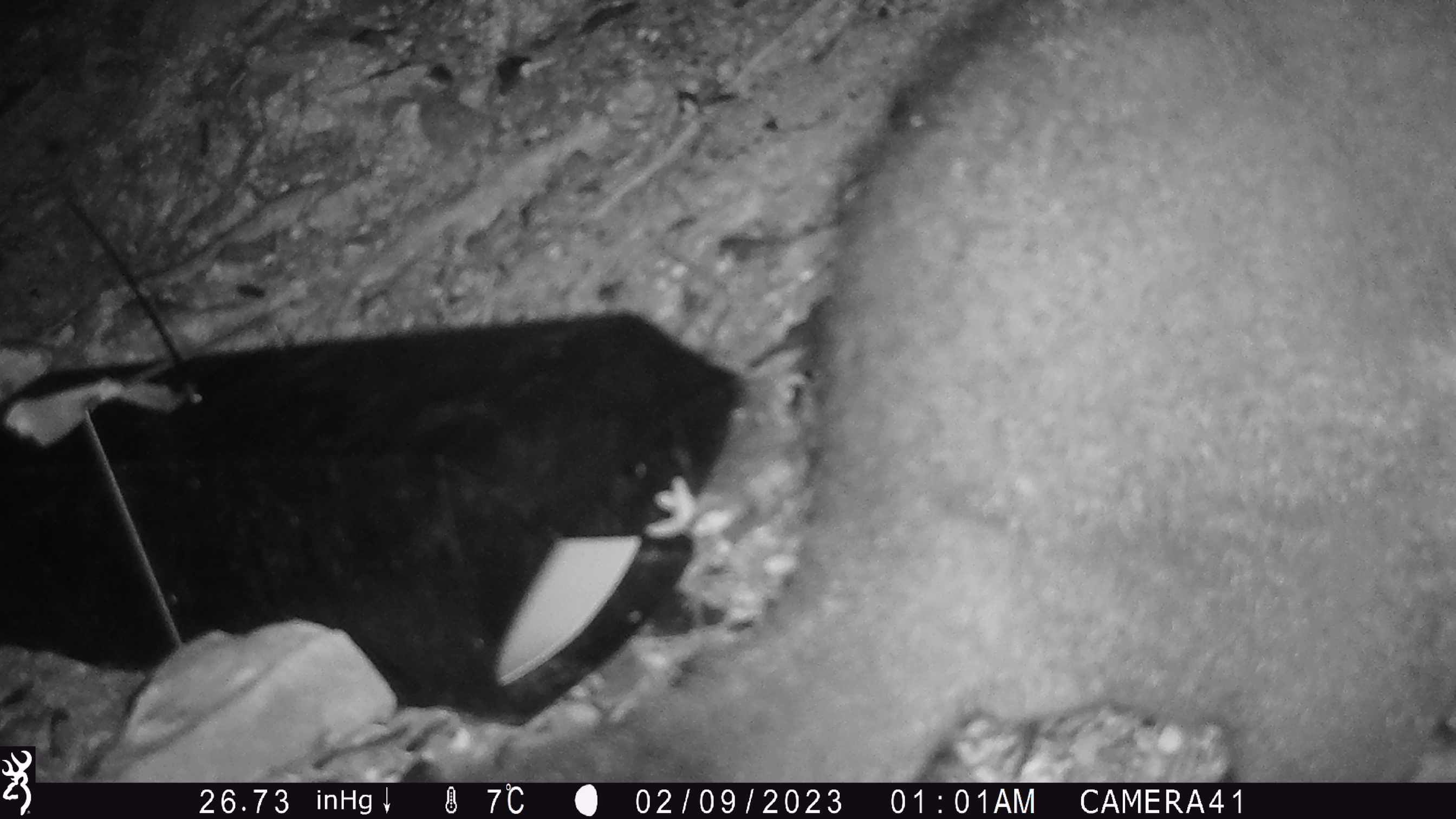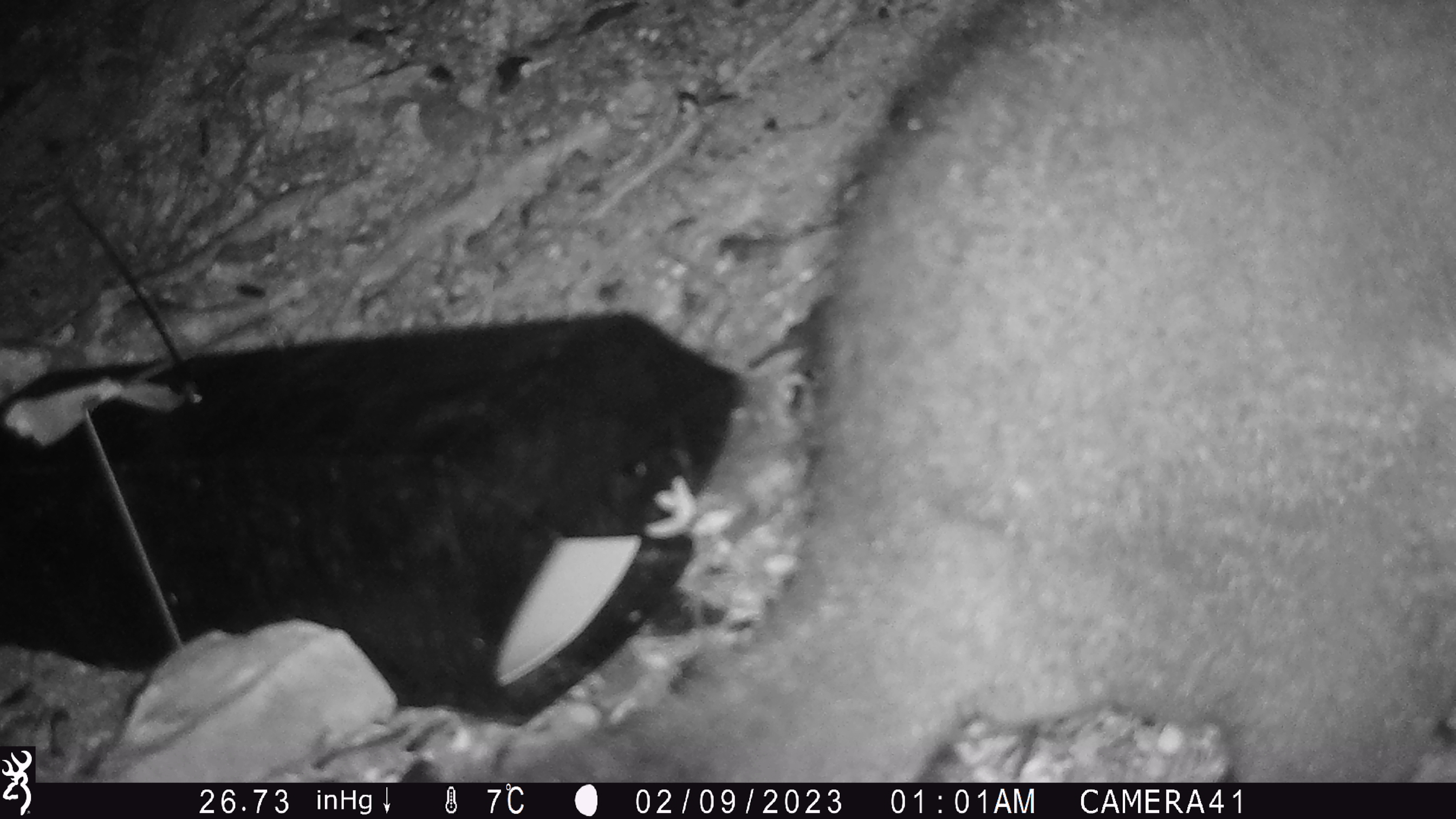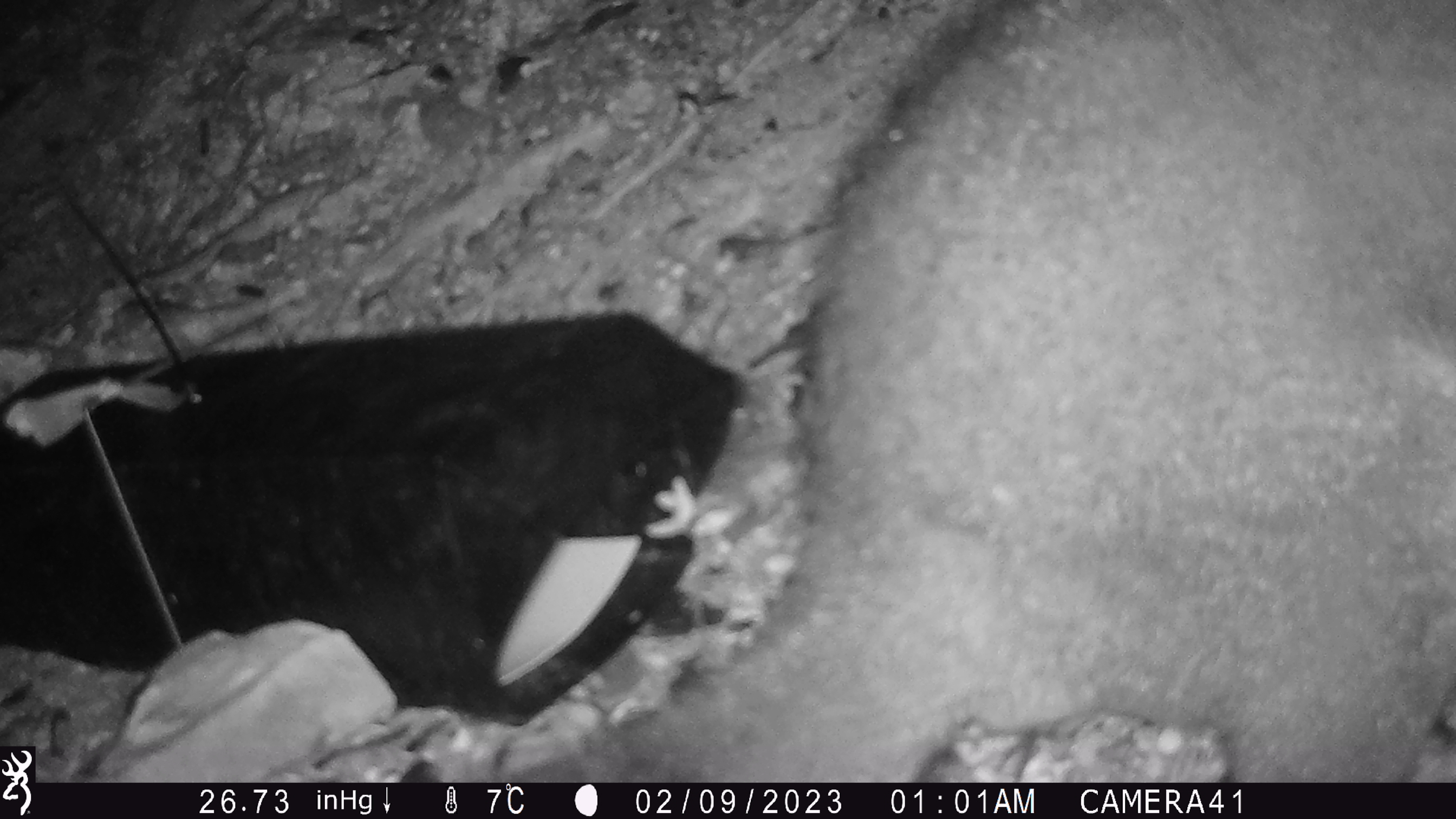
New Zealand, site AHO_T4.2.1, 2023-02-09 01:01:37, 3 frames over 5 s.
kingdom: Animalia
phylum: Chordata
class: Mammalia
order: Carnivora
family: Mustelidae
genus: Mustela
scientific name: Mustela erminea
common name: stoat